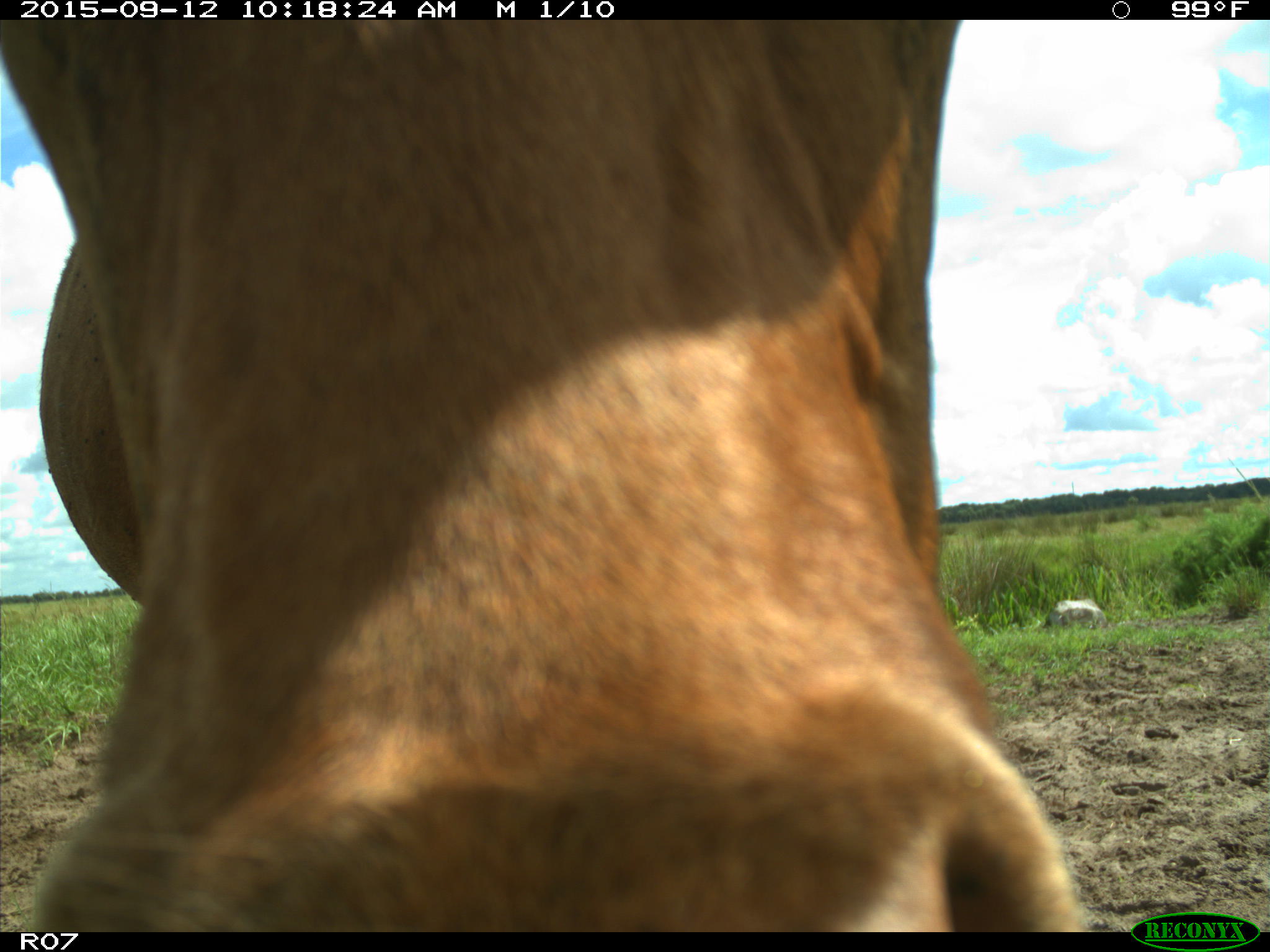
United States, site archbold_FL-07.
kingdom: Animalia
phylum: Chordata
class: Mammalia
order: Artiodactyla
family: Bovidae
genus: Bos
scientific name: Bos taurus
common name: domestic cow